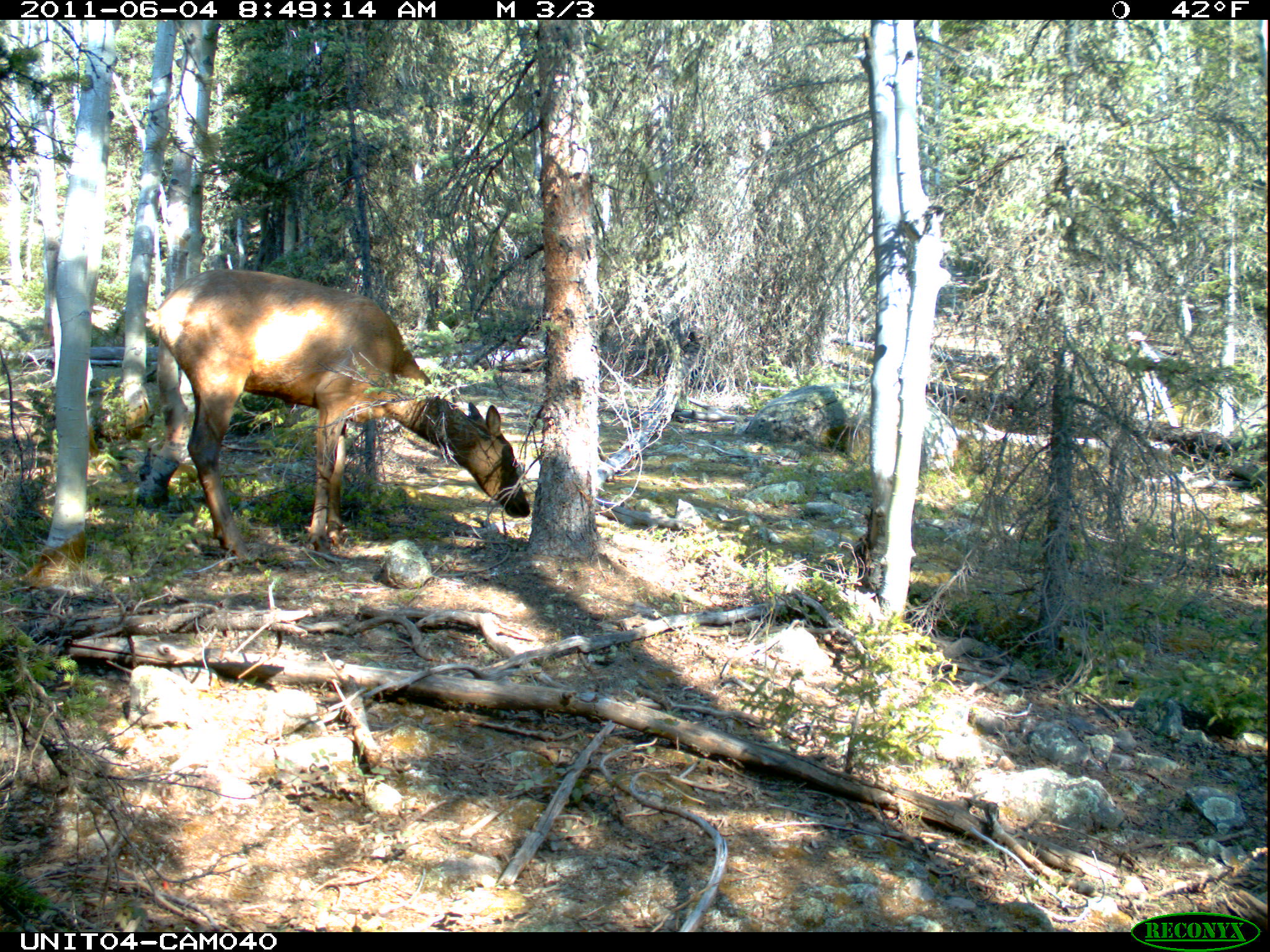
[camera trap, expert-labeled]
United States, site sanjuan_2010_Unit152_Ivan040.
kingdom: Animalia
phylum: Chordata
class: Mammalia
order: Artiodactyla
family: Cervidae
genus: Cervus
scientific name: Cervus elaphus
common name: red deer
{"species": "Cervus elaphus (red deer)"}